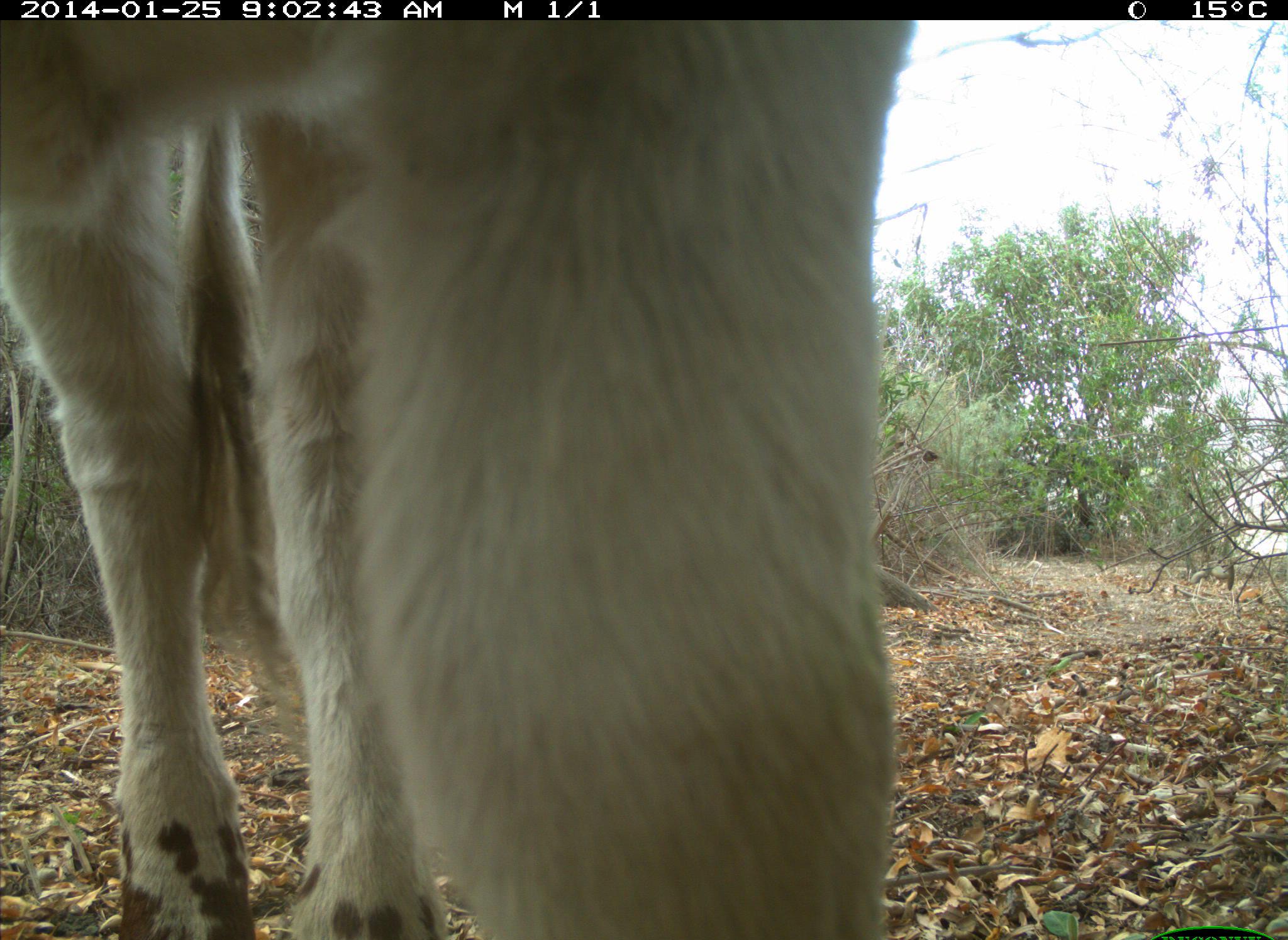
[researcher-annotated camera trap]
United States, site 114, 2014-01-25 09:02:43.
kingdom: Animalia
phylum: Chordata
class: Mammalia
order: Artiodactyla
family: Bovidae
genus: Bos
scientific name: Bos taurus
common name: cow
Cow (Bos taurus).